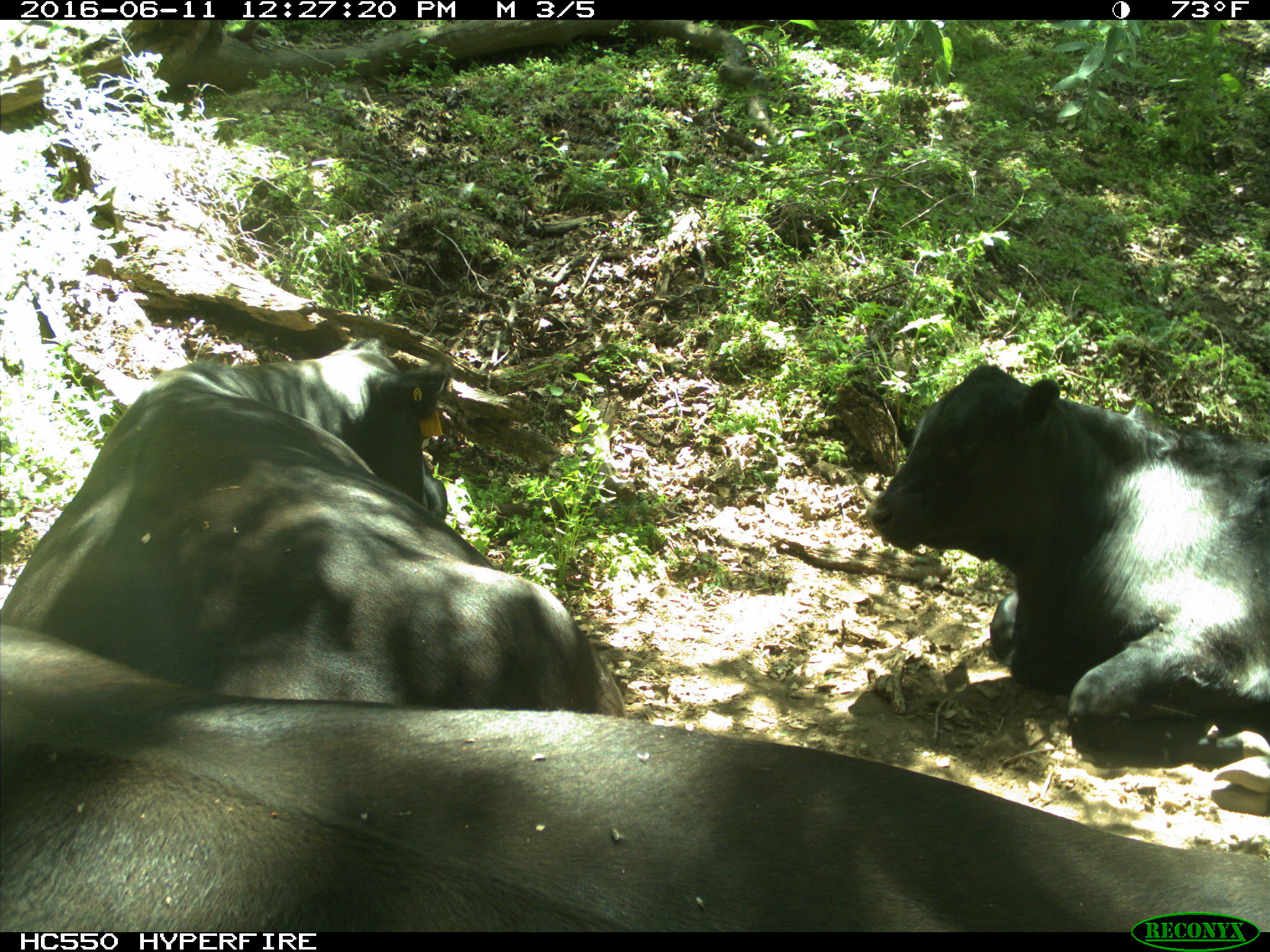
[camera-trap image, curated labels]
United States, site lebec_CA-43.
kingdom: Animalia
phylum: Chordata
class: Mammalia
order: Artiodactyla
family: Bovidae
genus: Bos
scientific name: Bos taurus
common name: domestic cow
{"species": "Bos taurus (domestic cow)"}